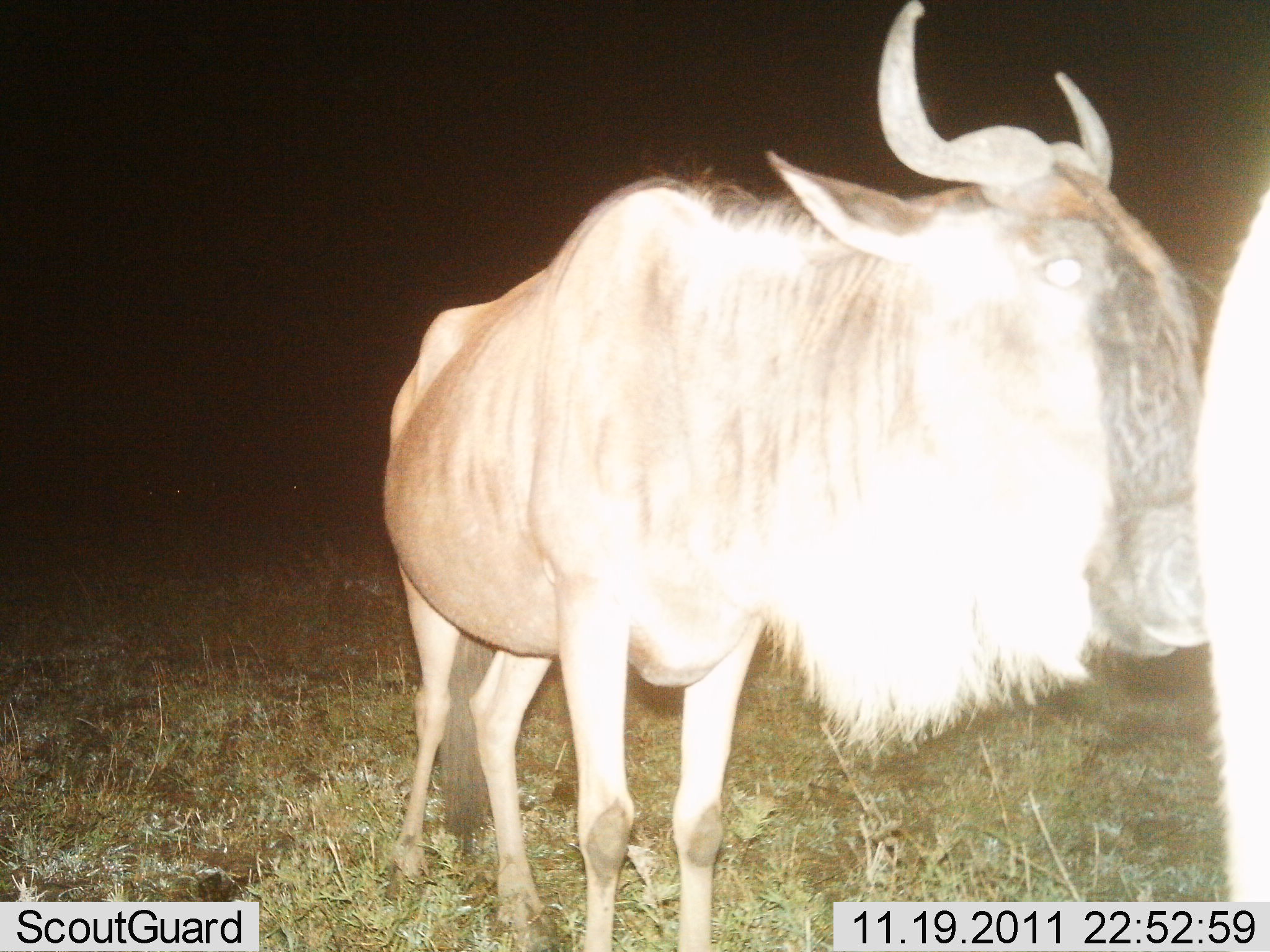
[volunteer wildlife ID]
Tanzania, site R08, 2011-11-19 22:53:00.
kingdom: Animalia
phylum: Chordata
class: Mammalia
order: Artiodactyla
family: Bovidae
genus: Connochaetes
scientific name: Connochaetes taurinus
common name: blue wildebeest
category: wildebeest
Wildebeest (blue wildebeest) (Connochaetes taurinus), count 2. Behavior (volunteer vote fractions): standing 100%, resting 0%, moving 0%, interacting 0%. Young present (vote fraction): 0%. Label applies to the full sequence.